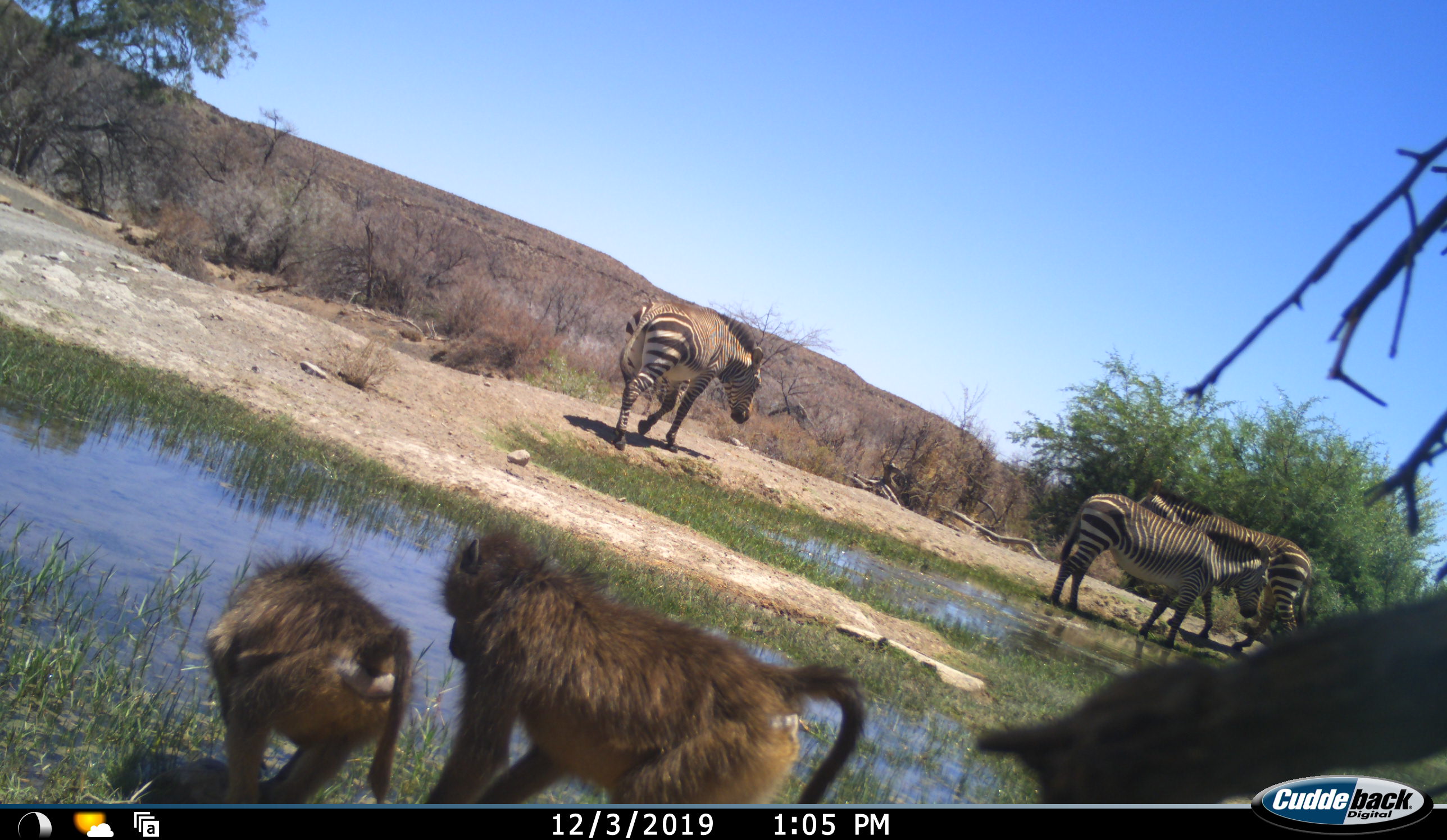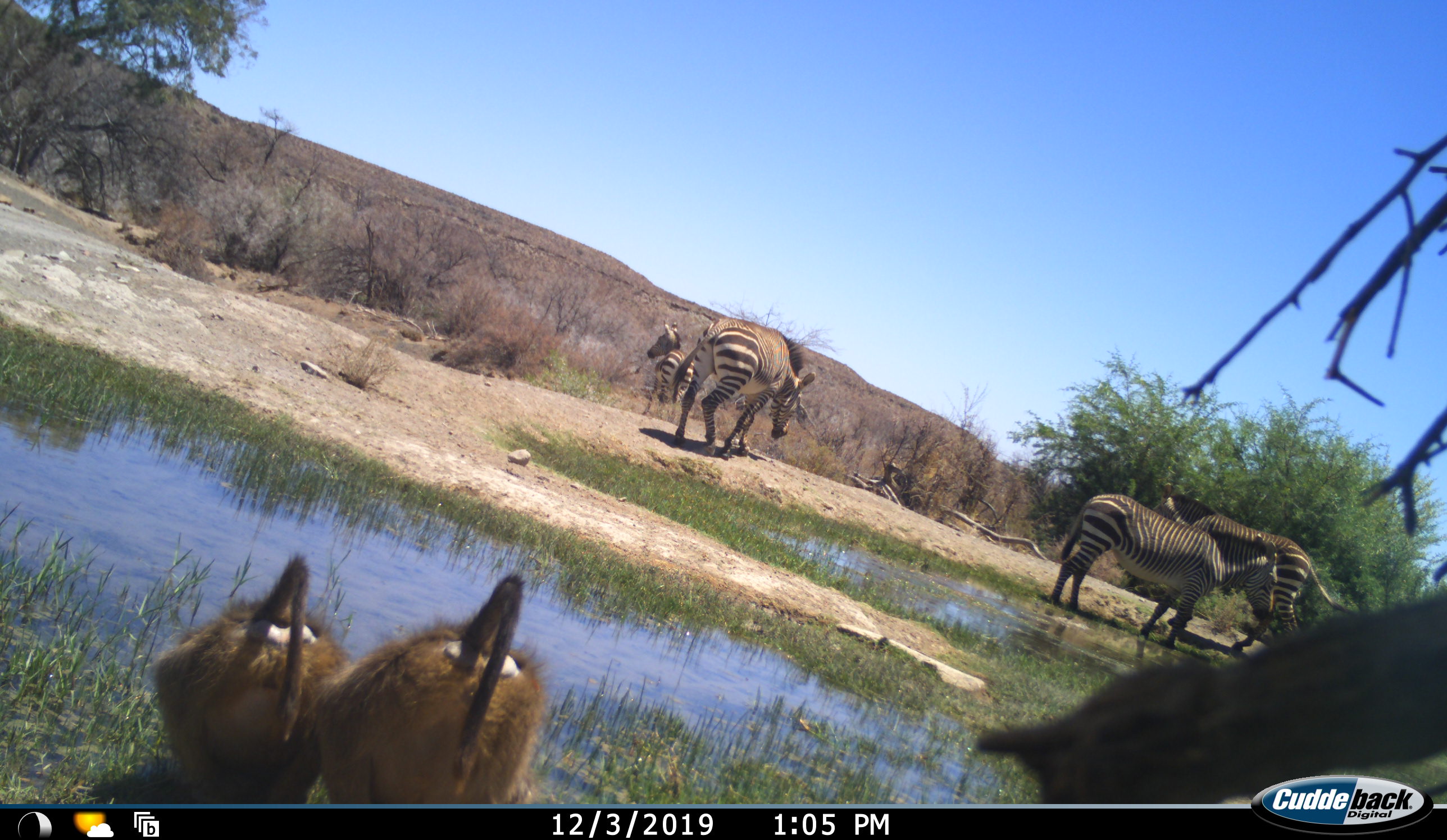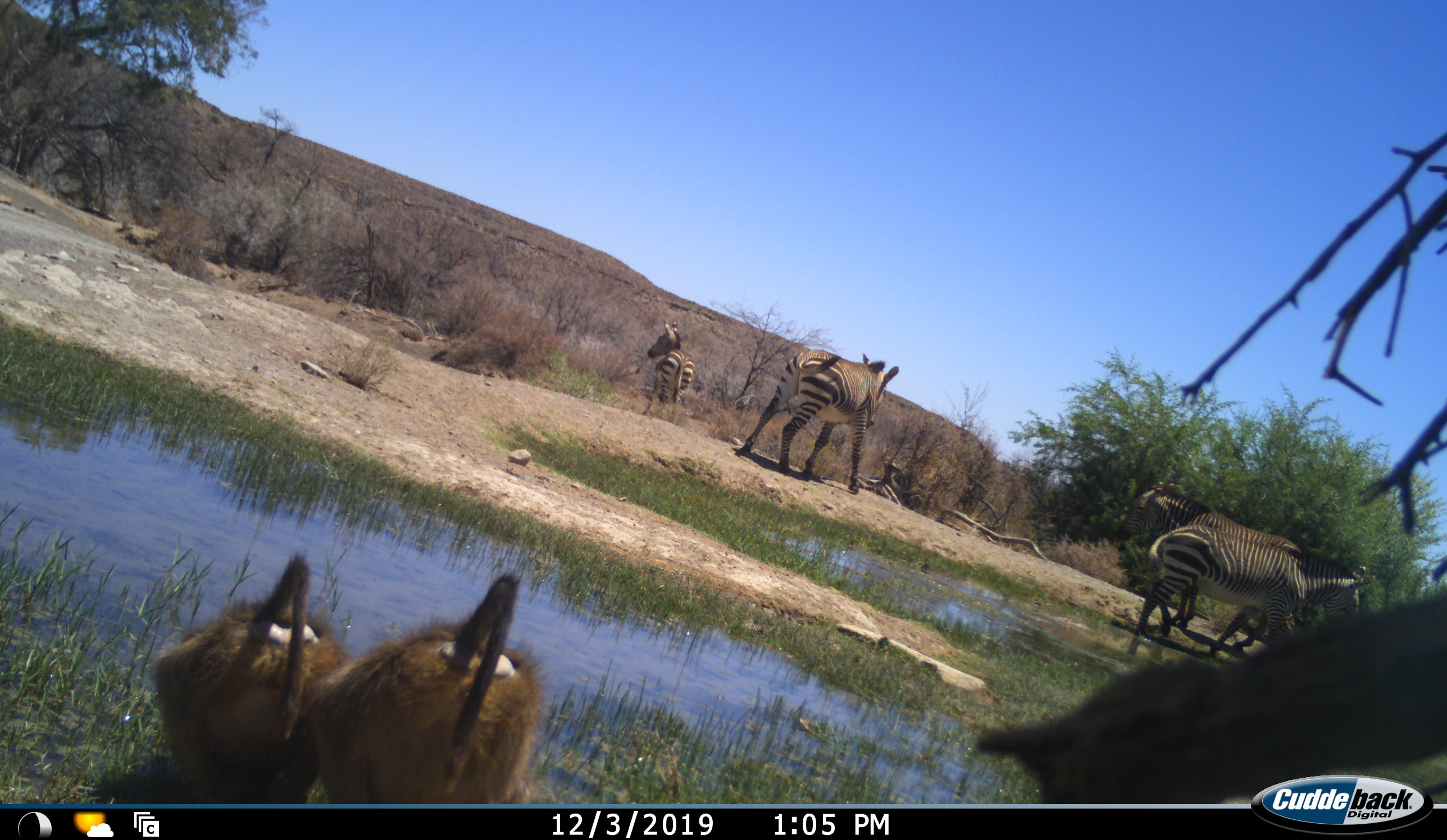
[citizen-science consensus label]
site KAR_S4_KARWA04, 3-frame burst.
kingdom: Animalia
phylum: Chordata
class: Mammalia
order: Primates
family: Cercopithecidae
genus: Papio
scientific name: Papio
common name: baboon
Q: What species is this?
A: Baboon (Papio).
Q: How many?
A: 2.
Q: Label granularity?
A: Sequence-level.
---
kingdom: Animalia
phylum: Chordata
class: Mammalia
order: Perissodactyla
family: Equidae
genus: Equus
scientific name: Equus zebra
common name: mountain zebra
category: zebramountain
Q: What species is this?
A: Zebramountain (mountain zebra) (Equus zebra).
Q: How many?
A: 4.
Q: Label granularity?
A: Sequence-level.